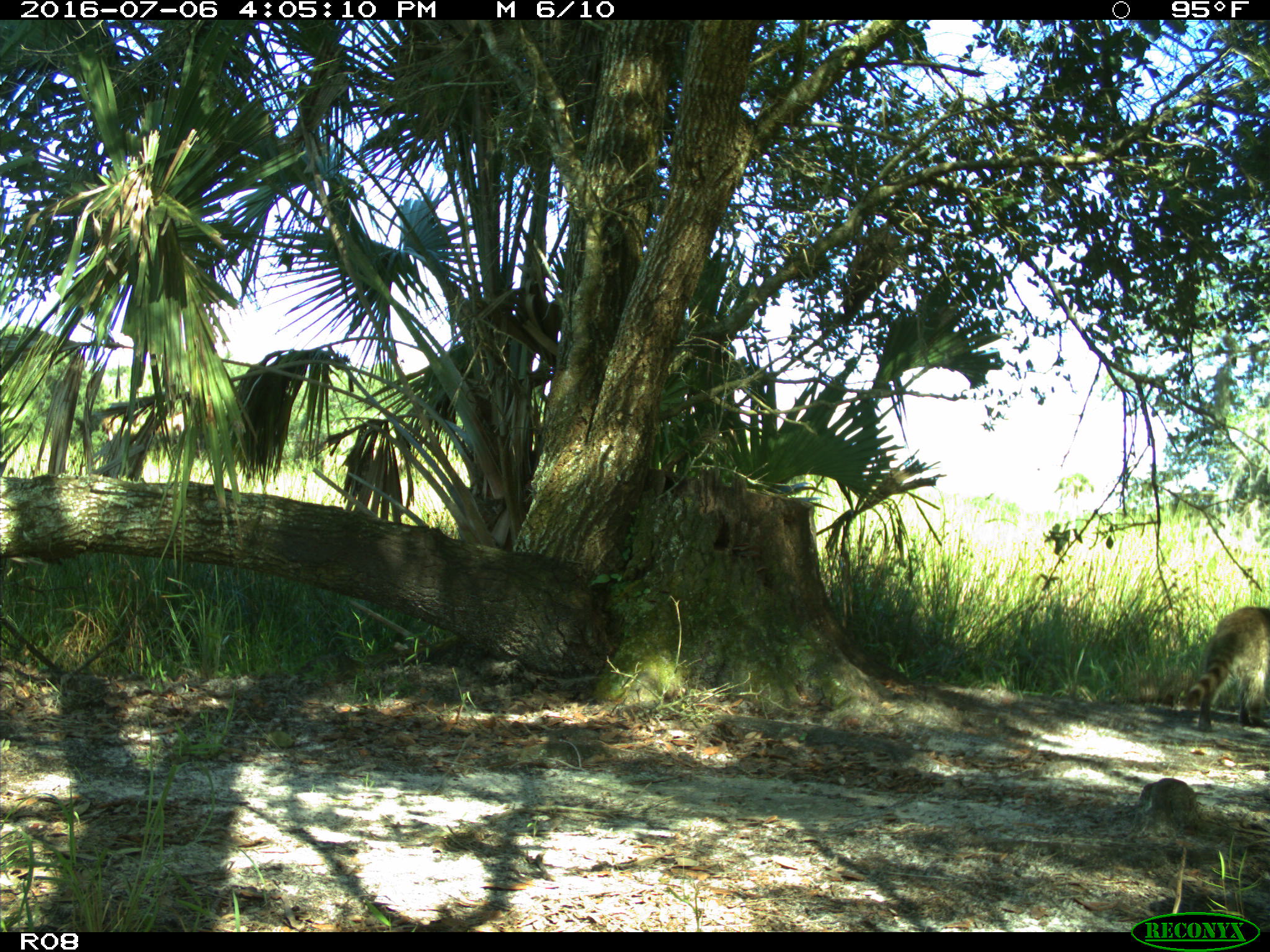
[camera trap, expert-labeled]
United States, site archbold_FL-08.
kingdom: Animalia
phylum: Chordata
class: Mammalia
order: Carnivora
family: Procyonidae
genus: Procyon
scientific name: Procyon lotor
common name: common raccoon